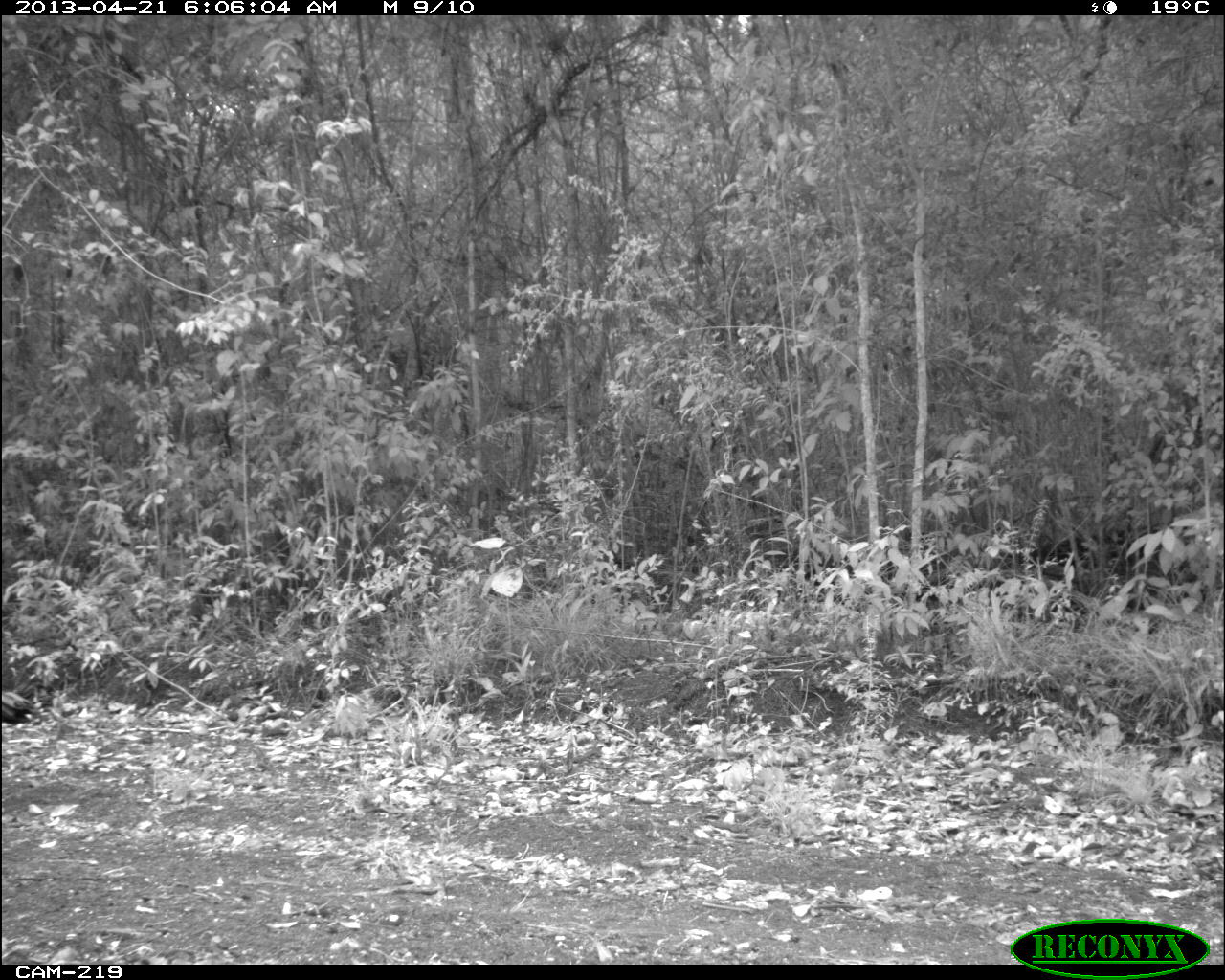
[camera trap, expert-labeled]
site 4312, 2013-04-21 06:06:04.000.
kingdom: Animalia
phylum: Chordata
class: Aves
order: Galliformes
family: Phasianidae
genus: Meleagris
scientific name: Meleagris ocellata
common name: ocellated turkey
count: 1